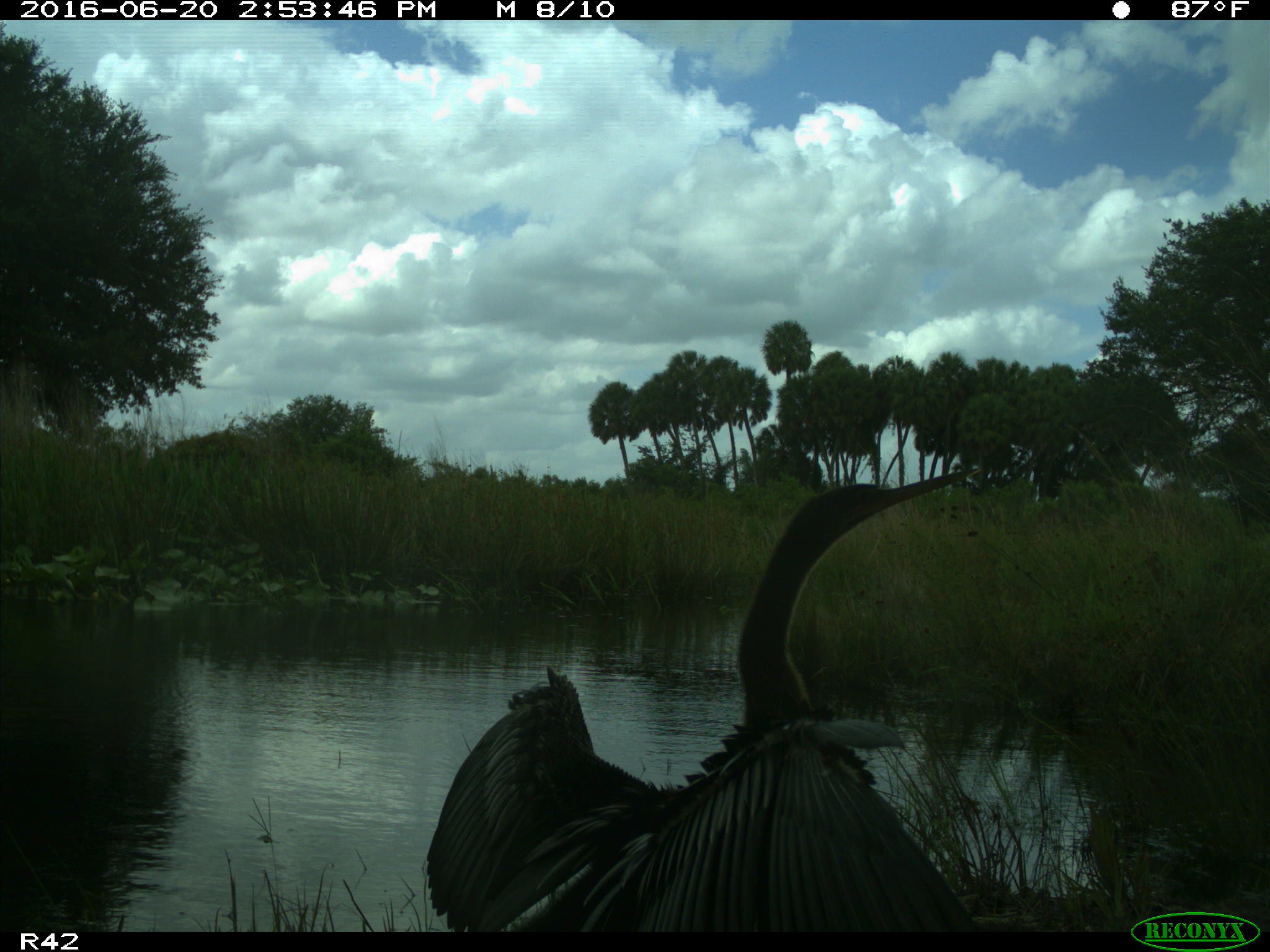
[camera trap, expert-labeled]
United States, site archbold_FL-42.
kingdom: Animalia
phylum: Chordata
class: Aves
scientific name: Aves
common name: birds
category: unidentified bird